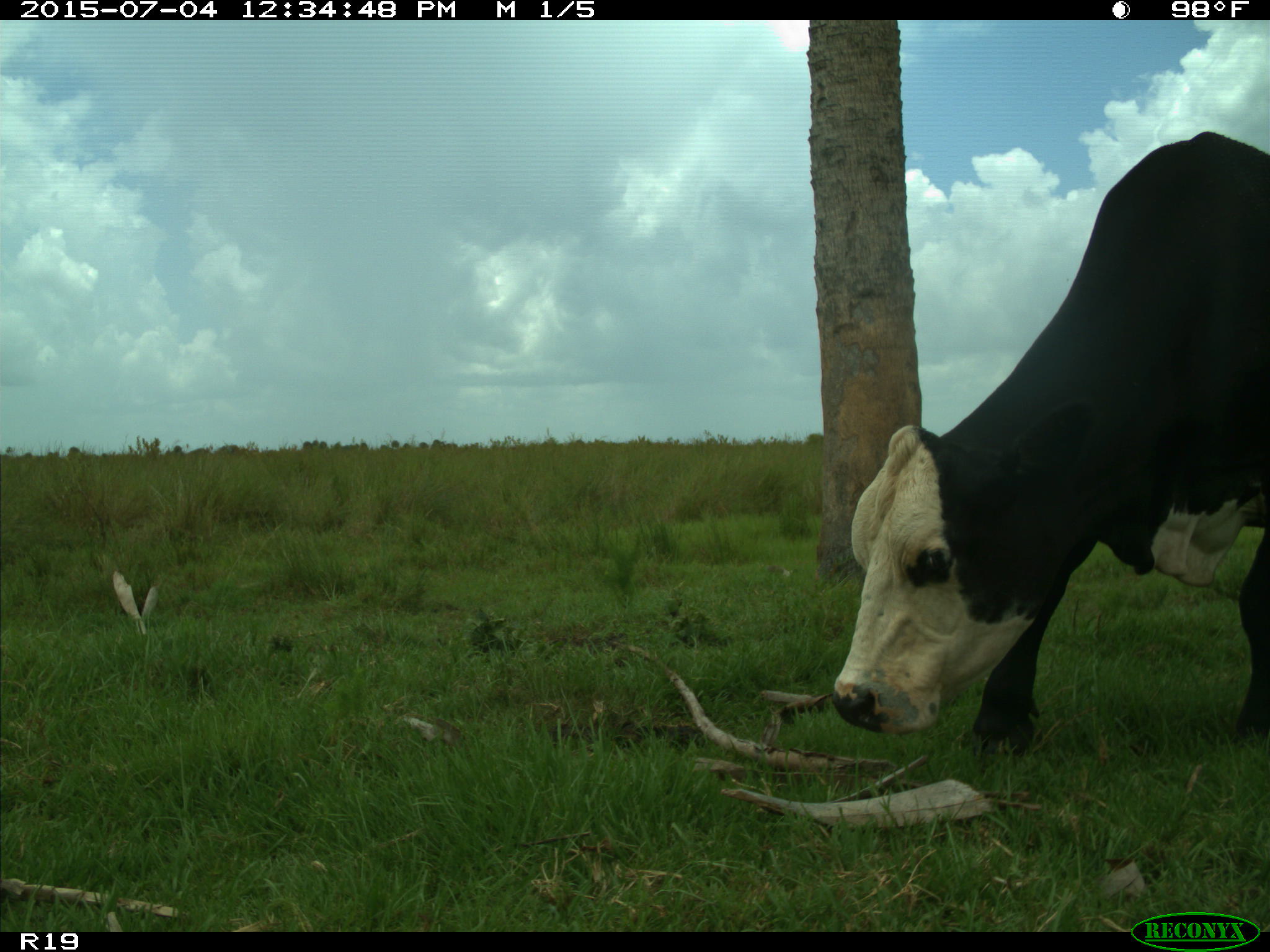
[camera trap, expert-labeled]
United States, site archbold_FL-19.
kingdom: Animalia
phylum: Chordata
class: Mammalia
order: Artiodactyla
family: Bovidae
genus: Bos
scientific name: Bos taurus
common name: domestic cow